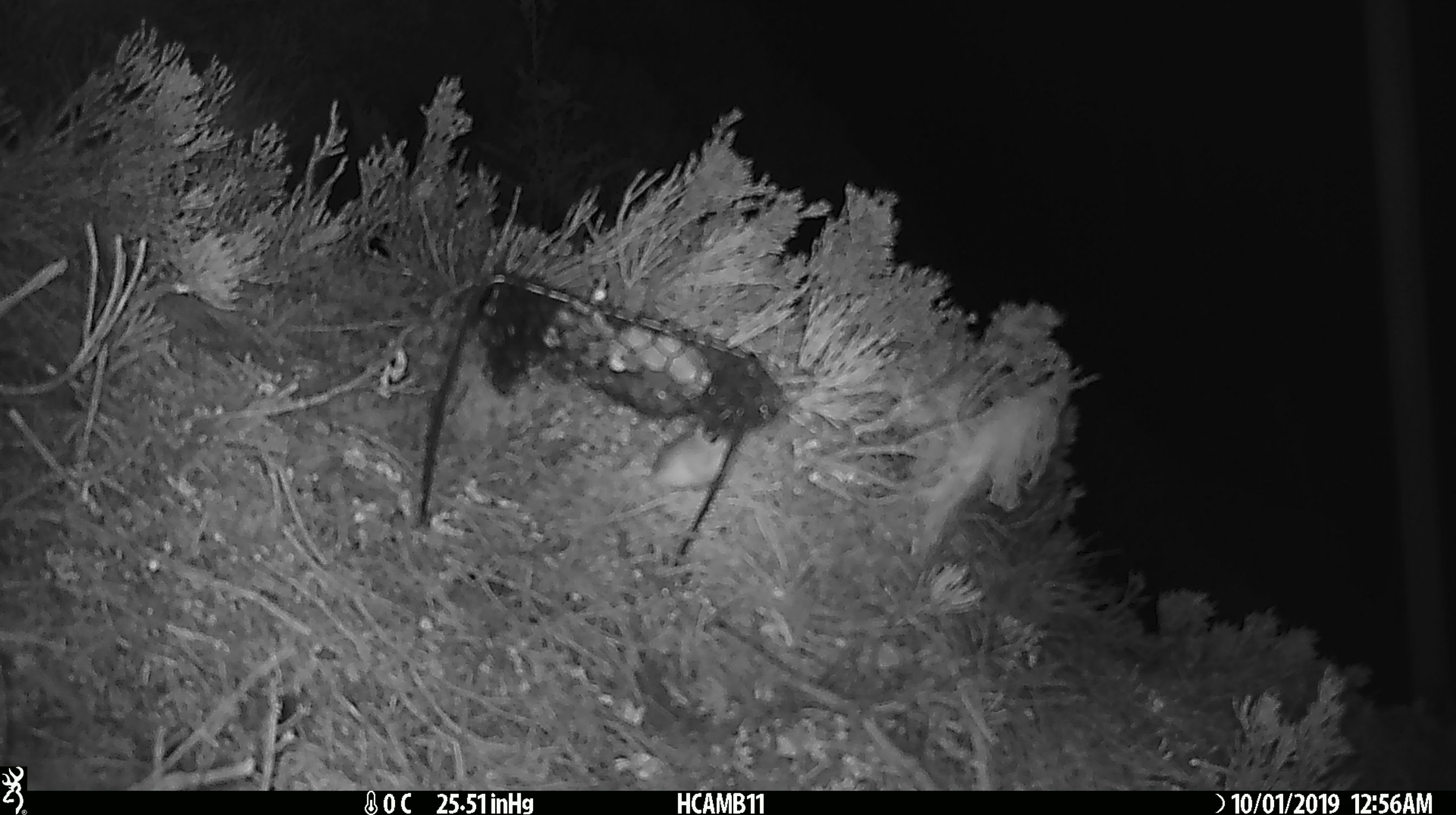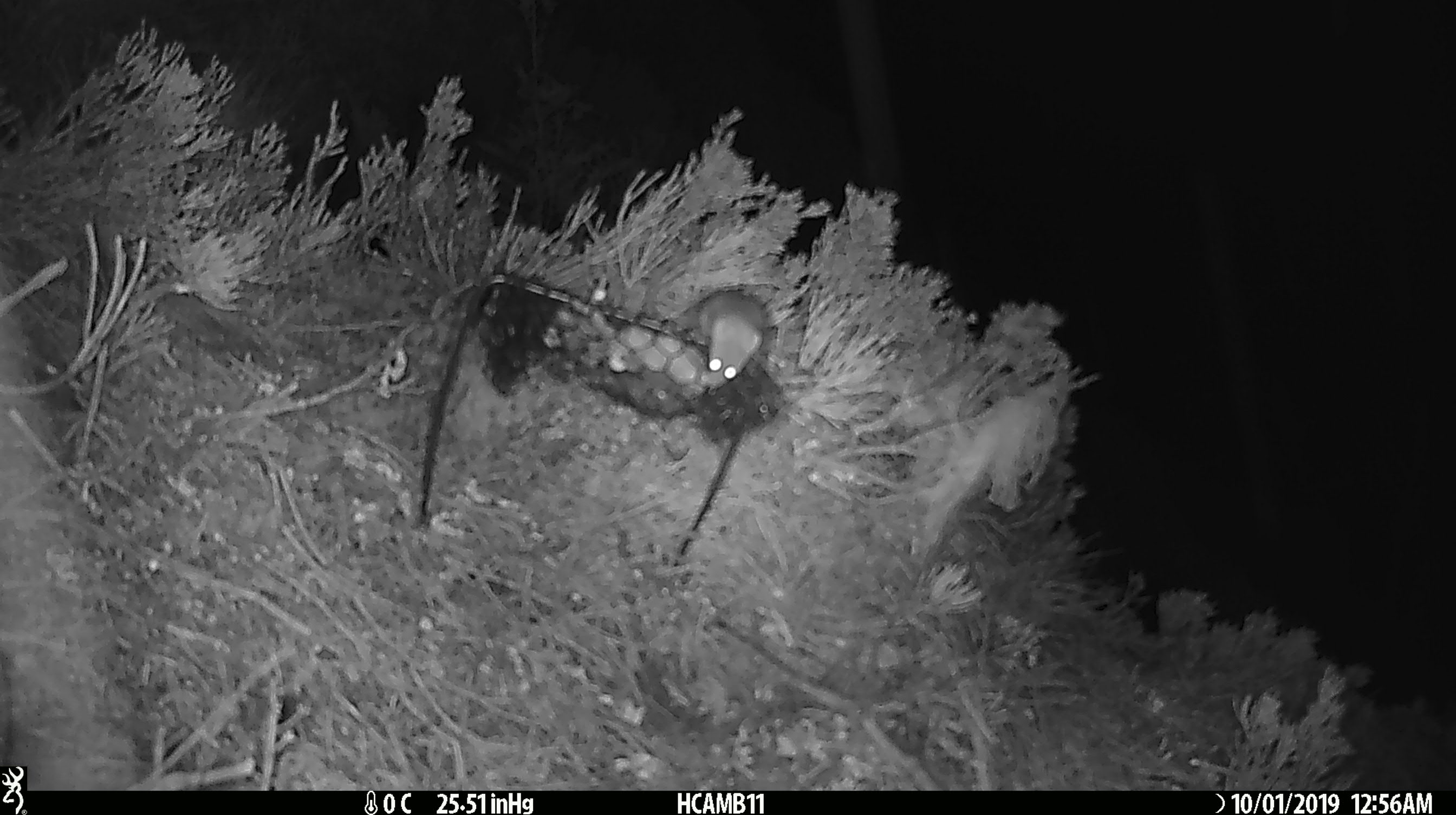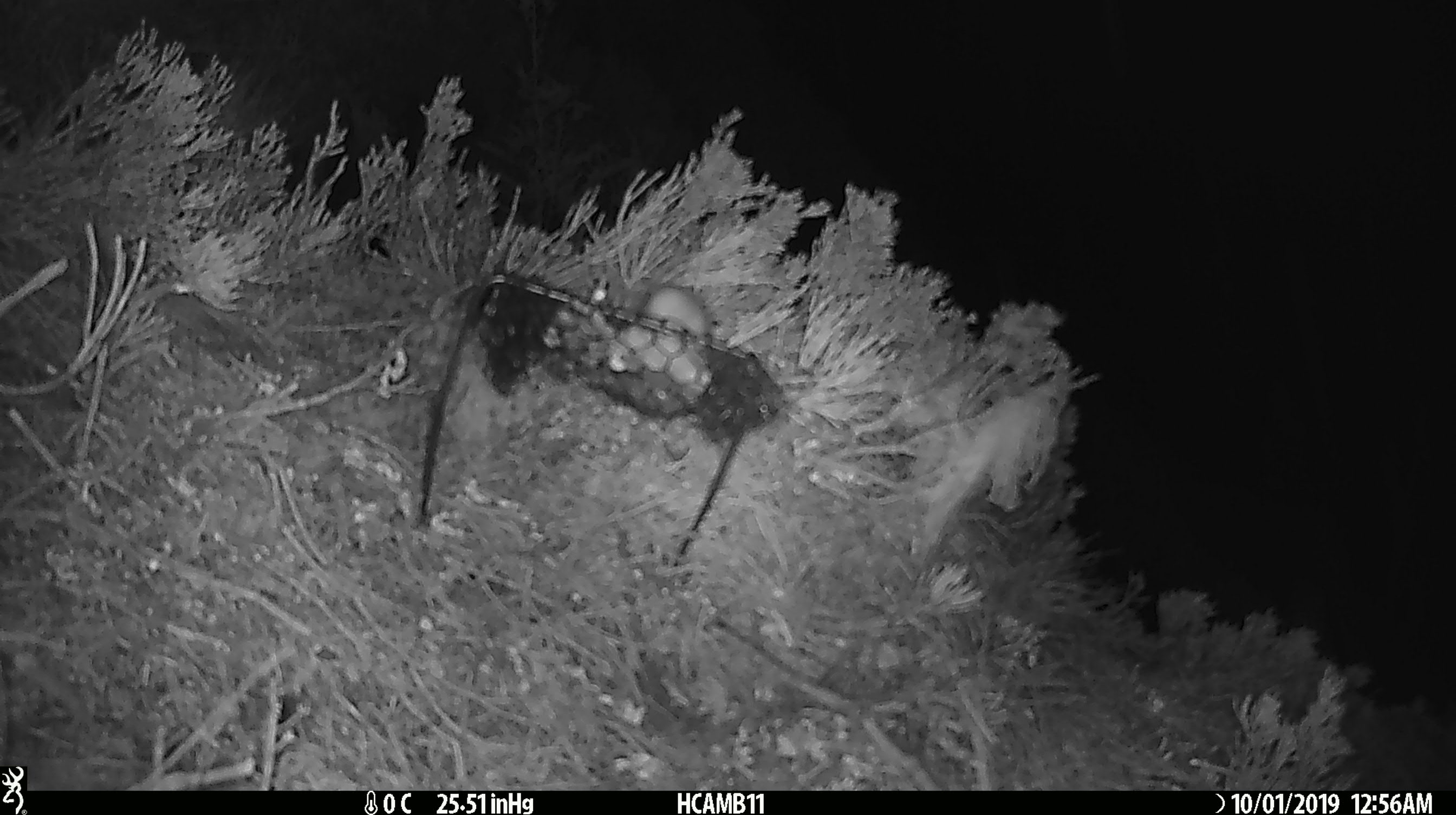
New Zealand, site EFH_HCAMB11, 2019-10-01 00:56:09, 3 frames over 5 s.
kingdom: Animalia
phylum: Chordata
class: Mammalia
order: Rodentia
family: Muridae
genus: Mus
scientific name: Mus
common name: mouse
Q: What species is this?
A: Mouse (Mus).